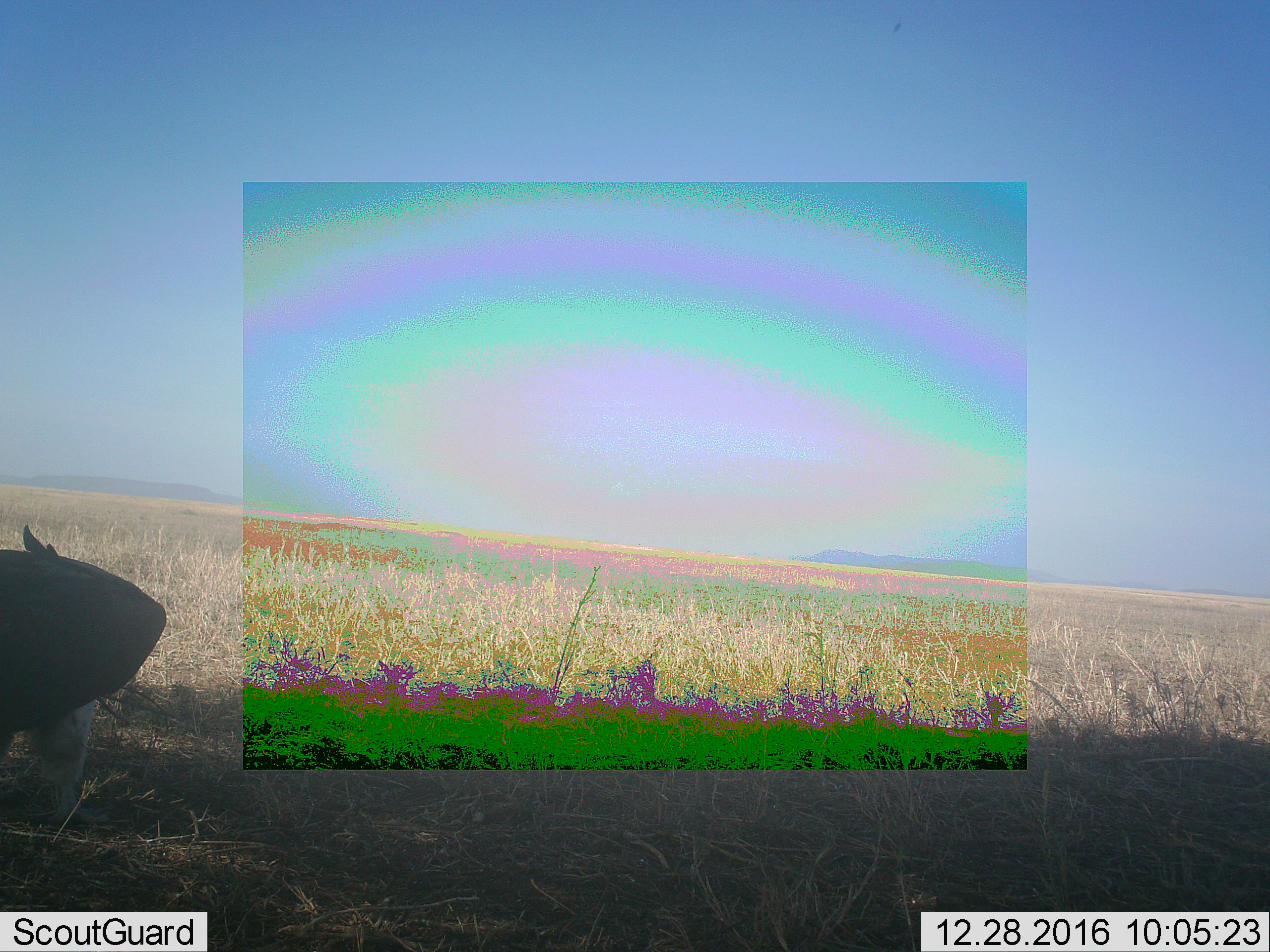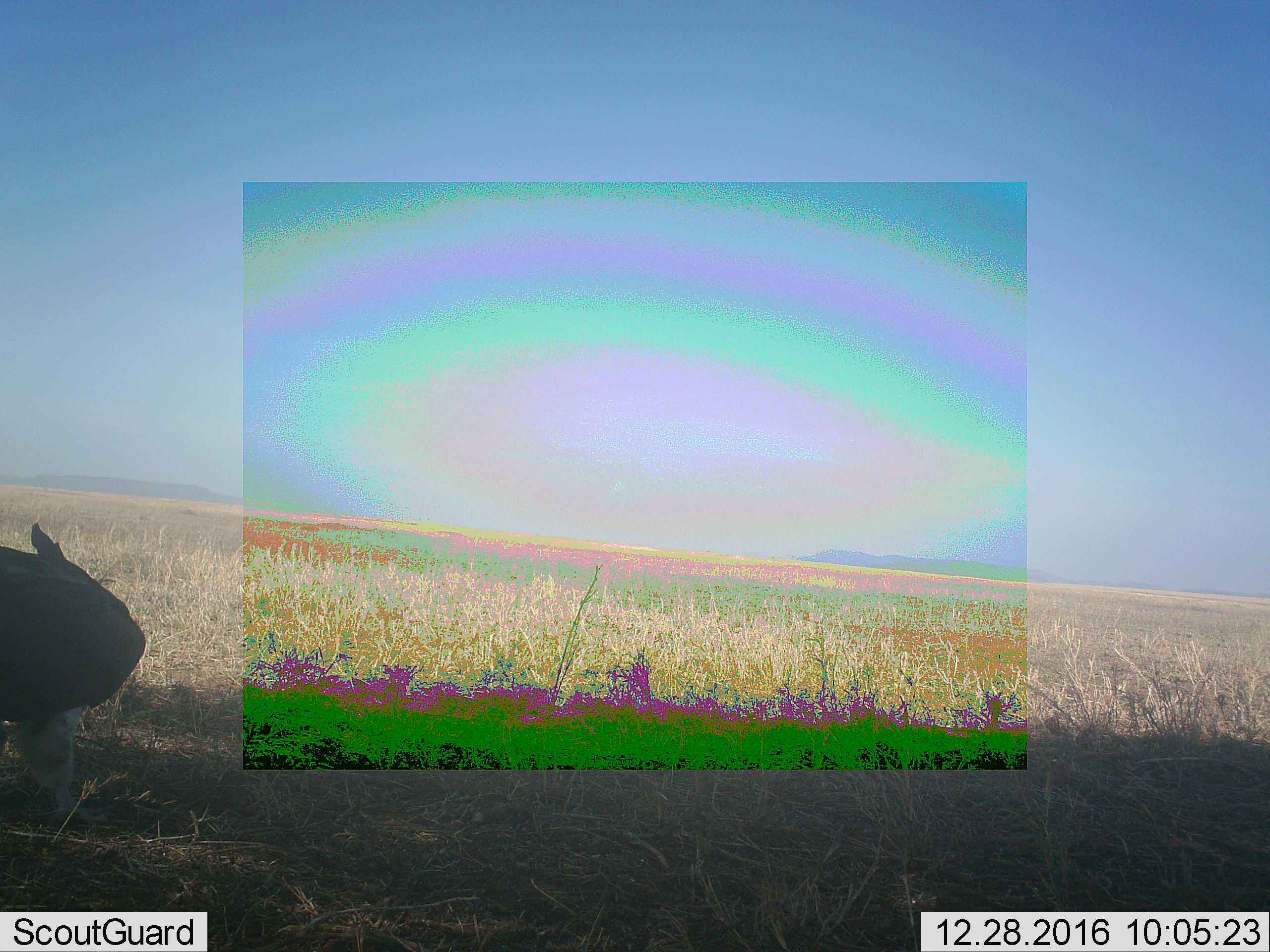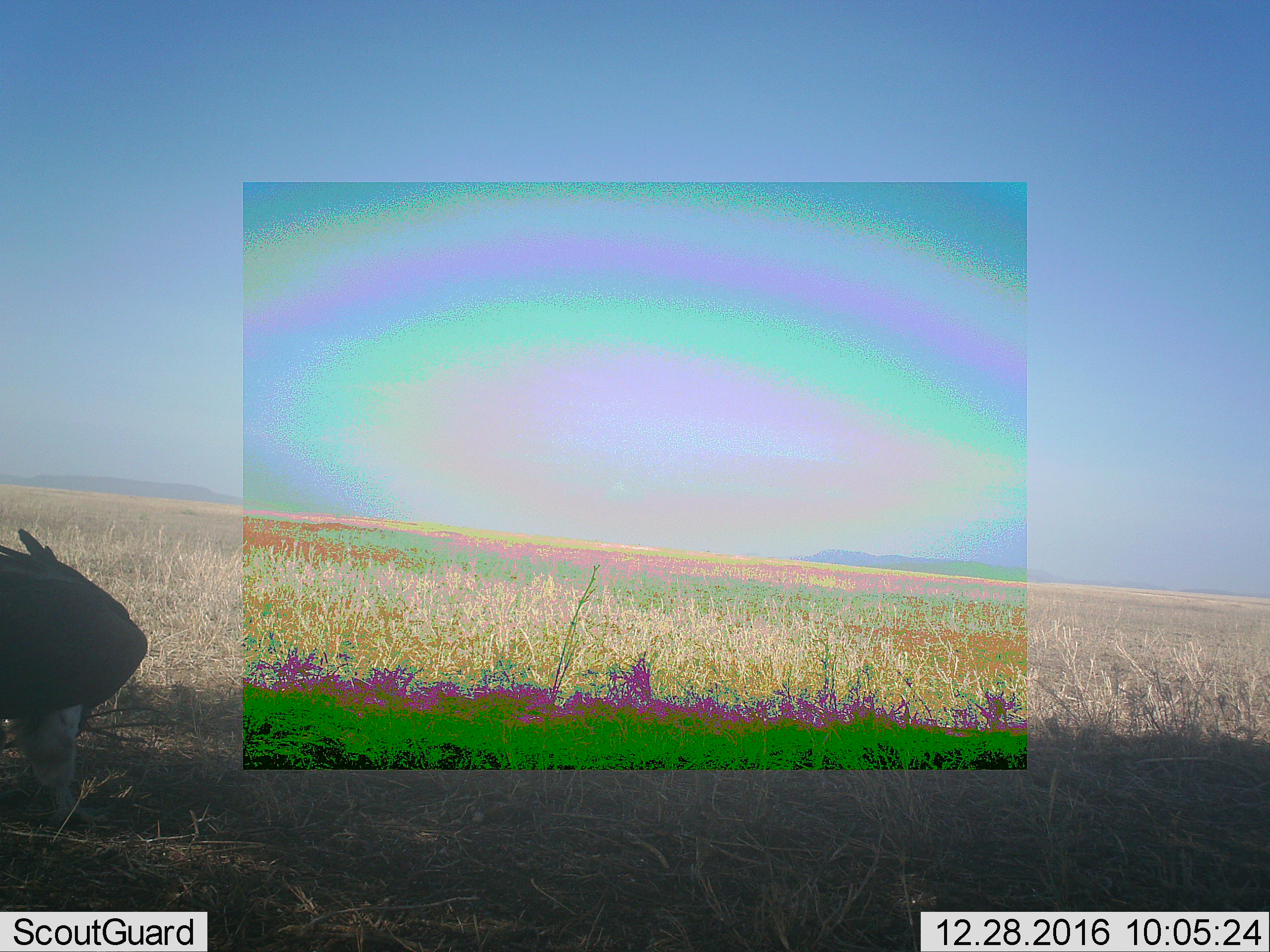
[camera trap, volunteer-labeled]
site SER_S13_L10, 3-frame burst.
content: unidentified animal